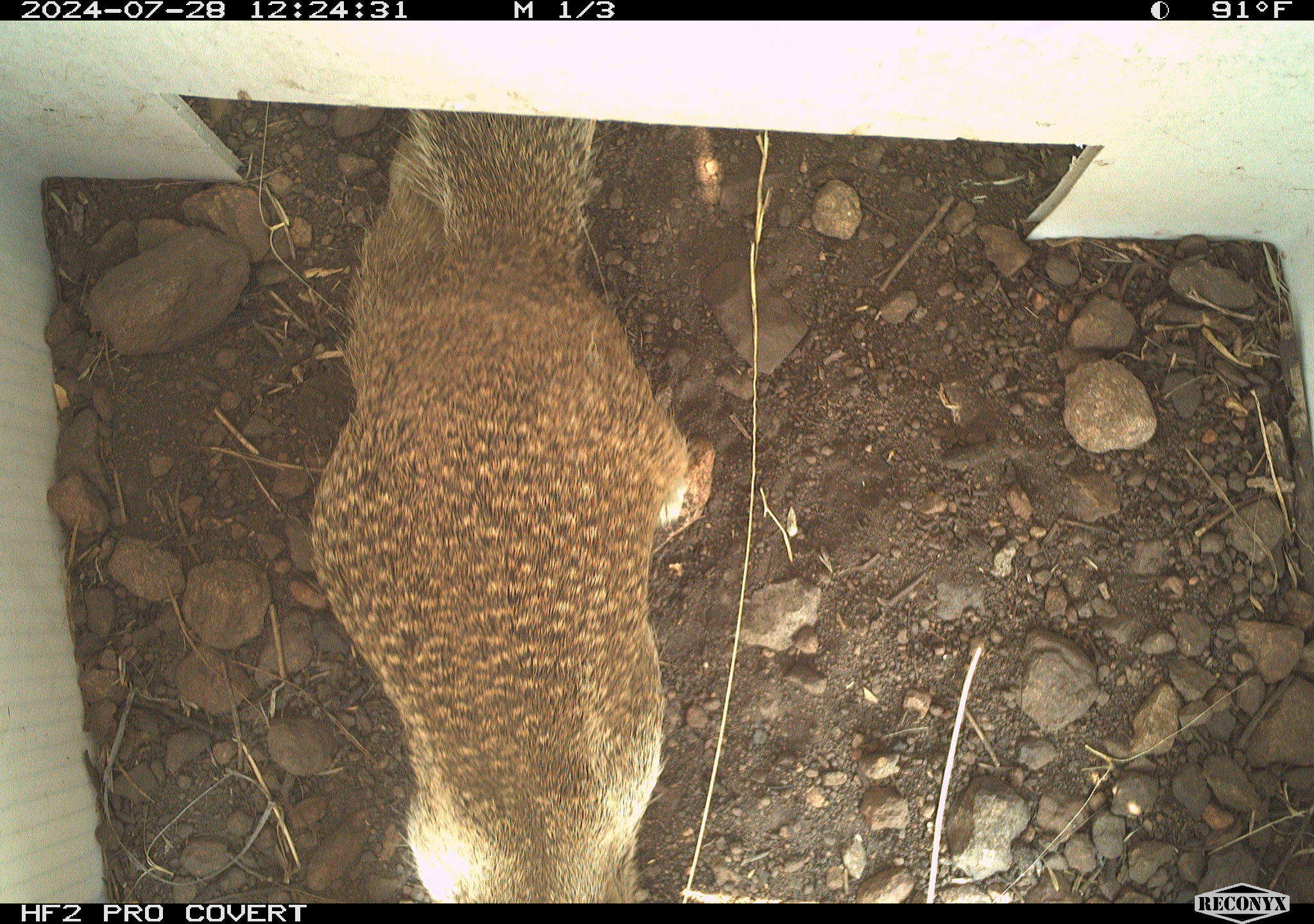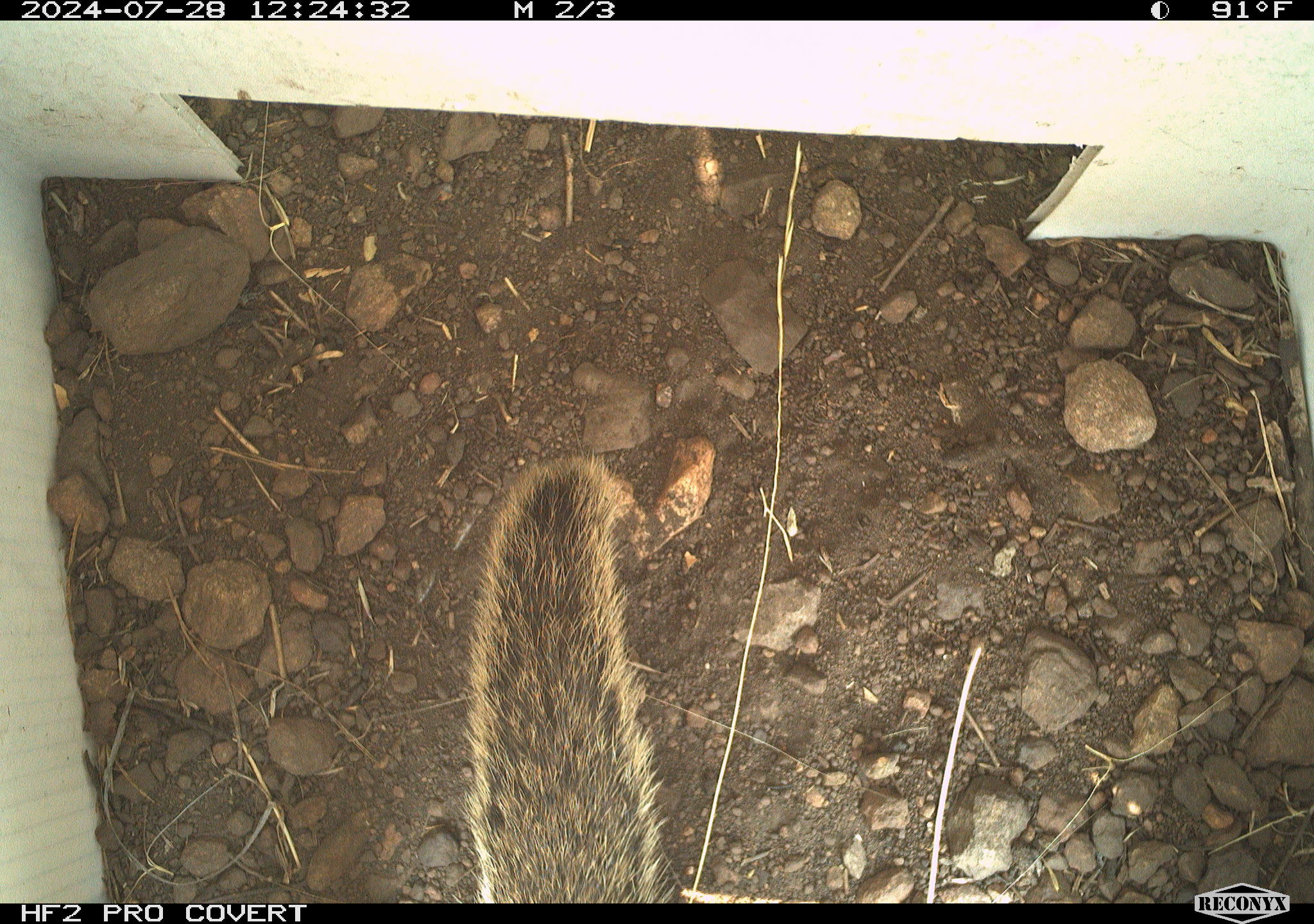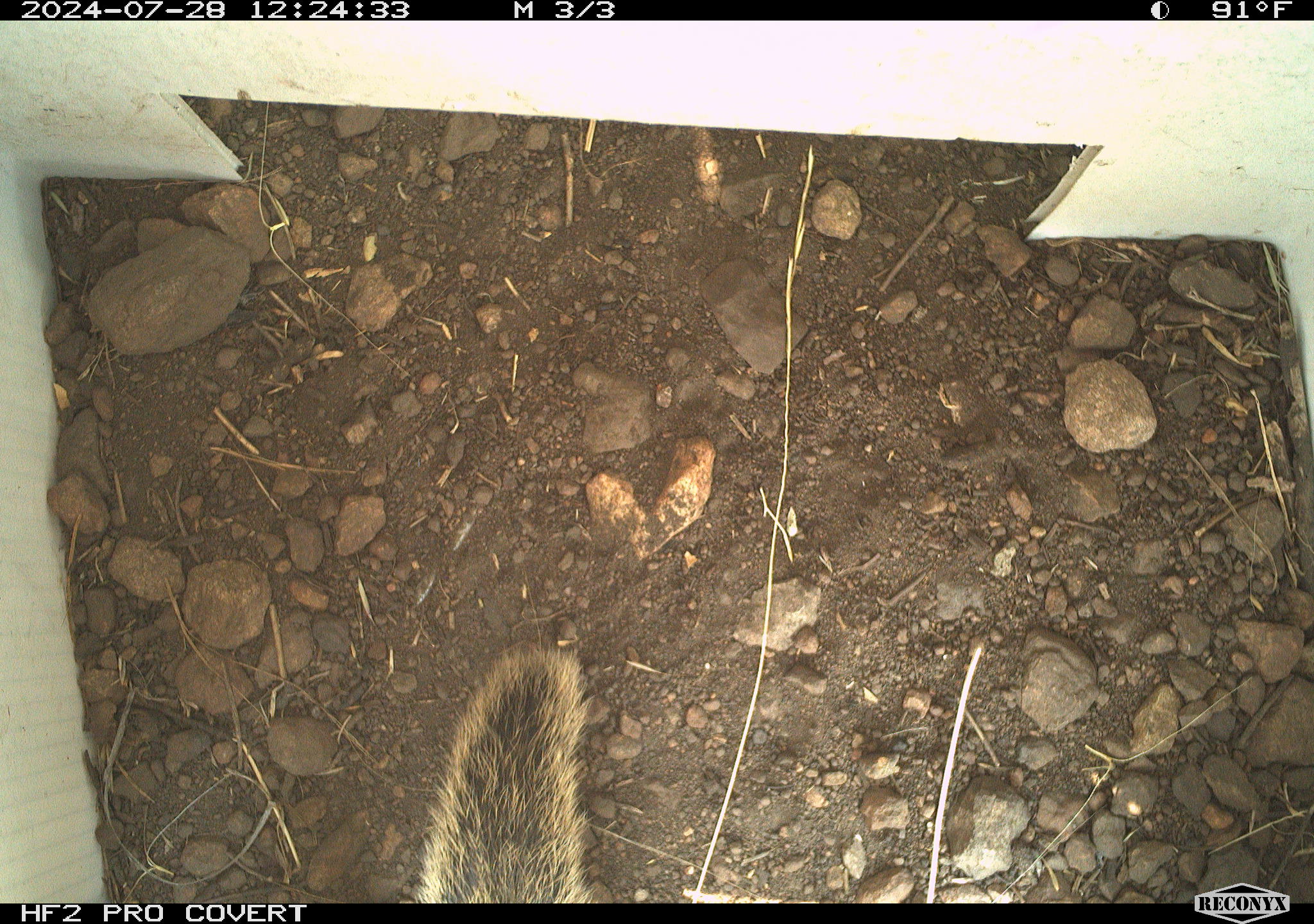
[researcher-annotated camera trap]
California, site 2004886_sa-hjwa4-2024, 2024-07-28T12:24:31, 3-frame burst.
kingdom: Animalia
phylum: Chordata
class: Mammalia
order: Rodentia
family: Sciuridae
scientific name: Sciuridae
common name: squirrels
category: sciuridae family